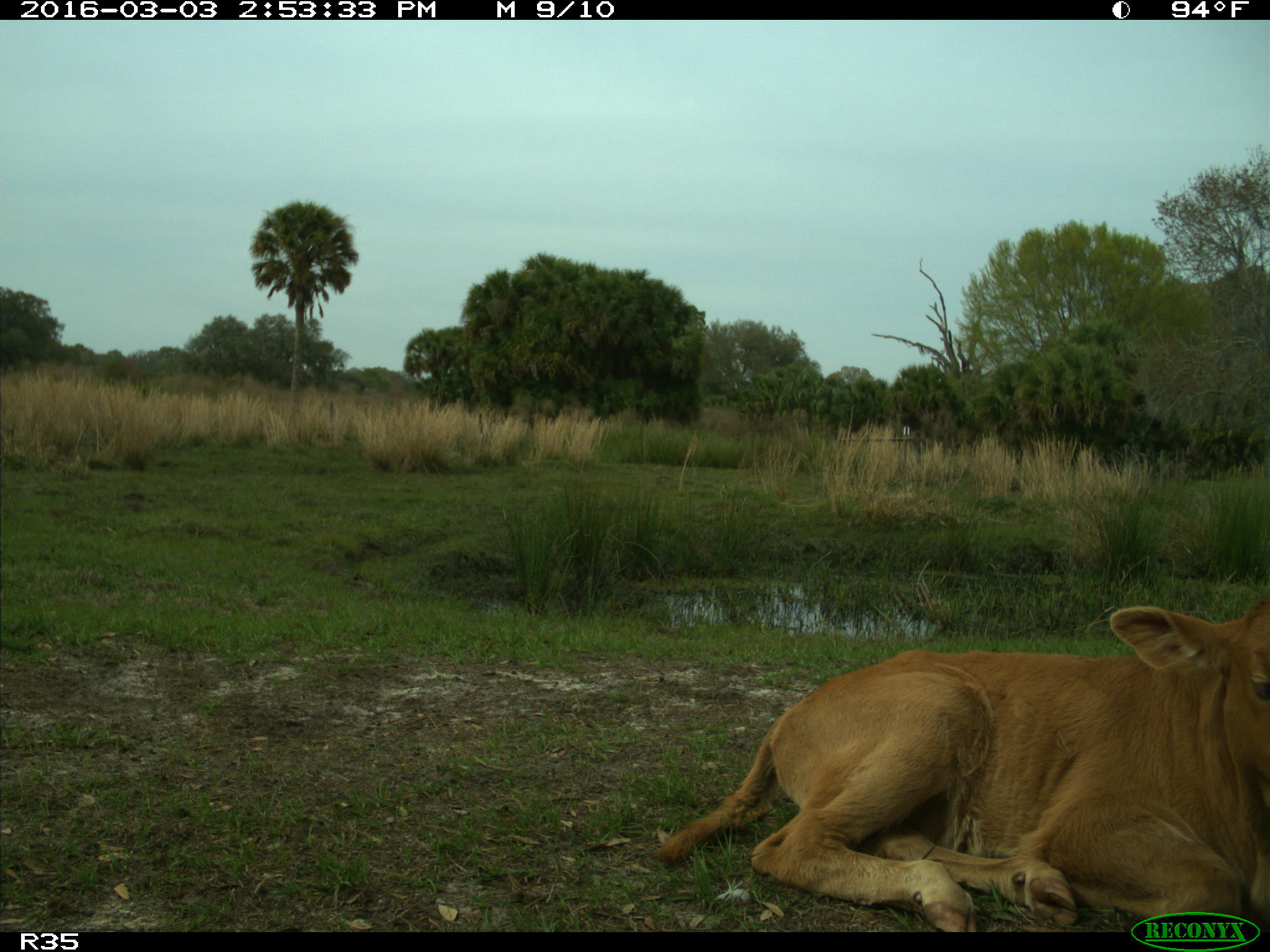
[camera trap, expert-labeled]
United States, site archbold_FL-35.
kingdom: Animalia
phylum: Chordata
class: Mammalia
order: Artiodactyla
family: Bovidae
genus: Bos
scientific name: Bos taurus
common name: domestic cow